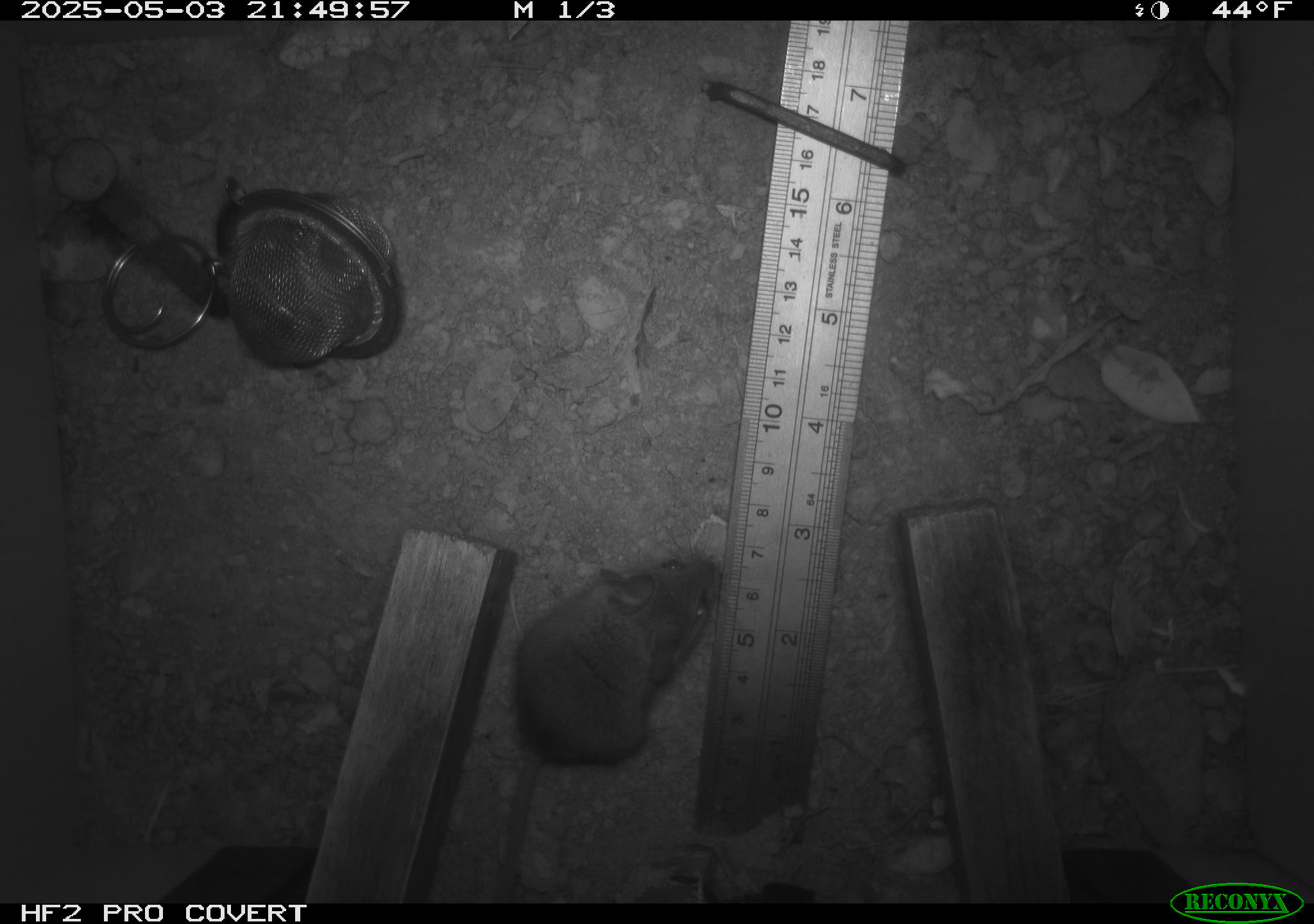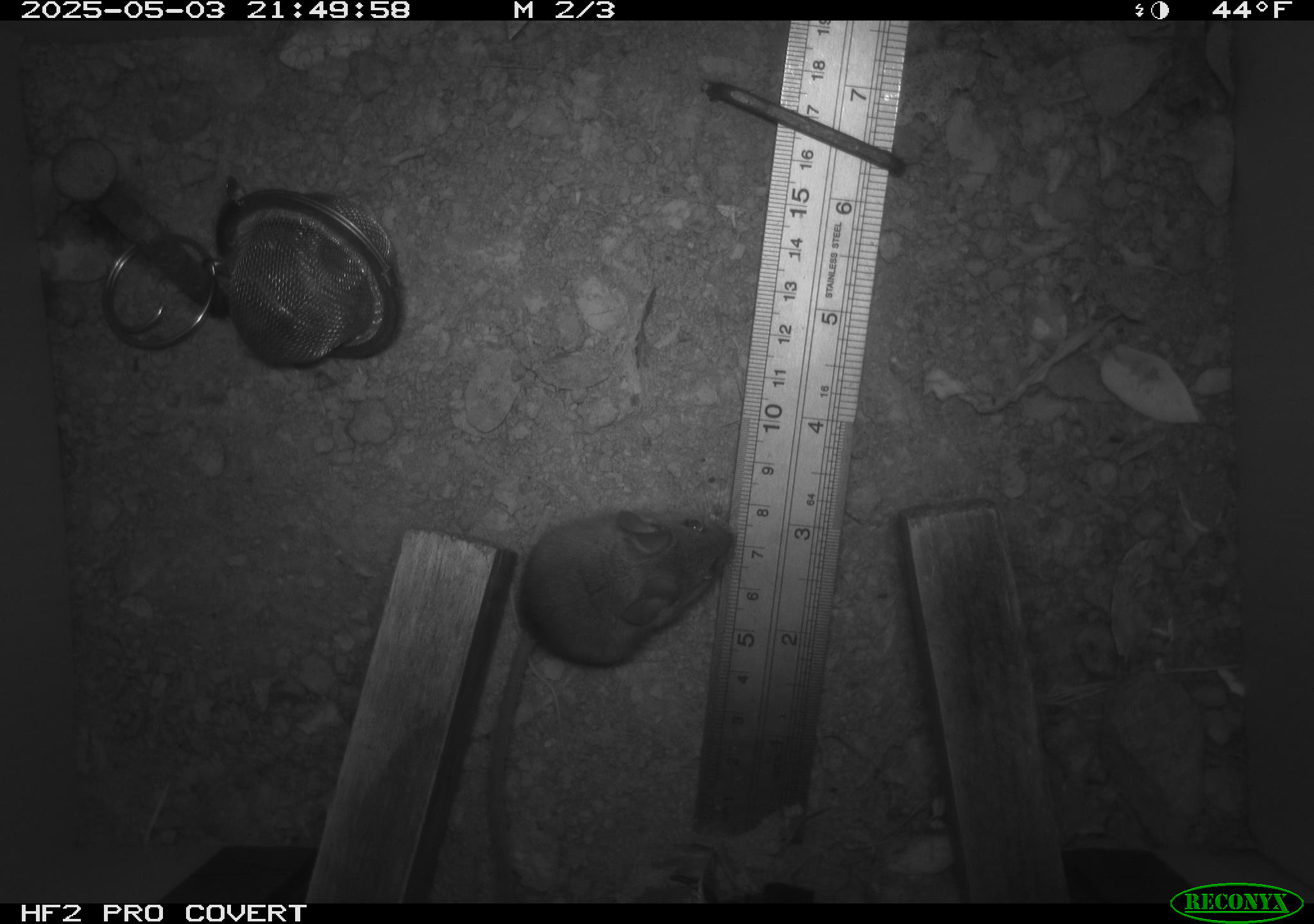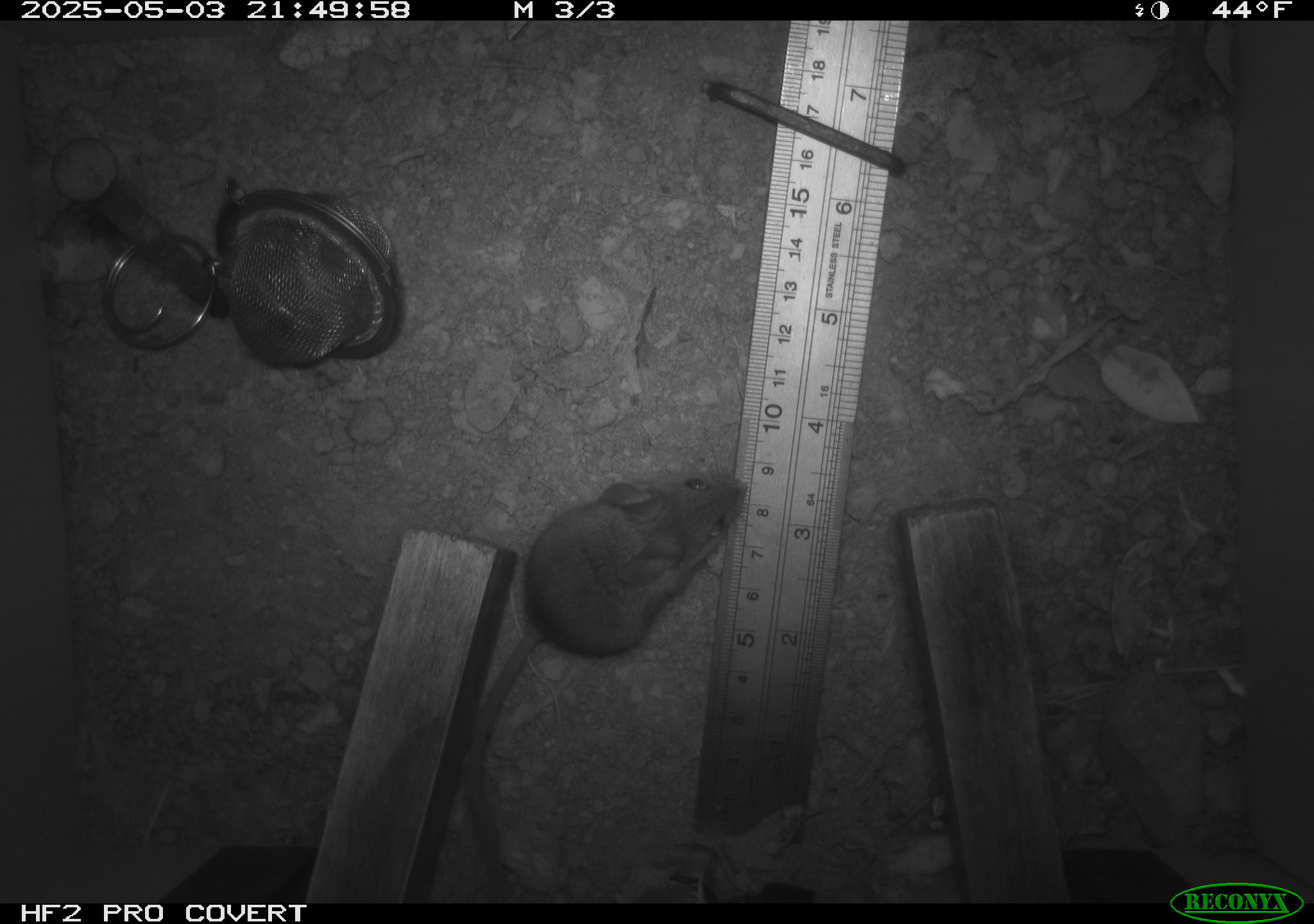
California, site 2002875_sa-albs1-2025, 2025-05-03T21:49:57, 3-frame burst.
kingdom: Animalia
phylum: Chordata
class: Mammalia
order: Rodentia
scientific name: Rodentia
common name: mouse species